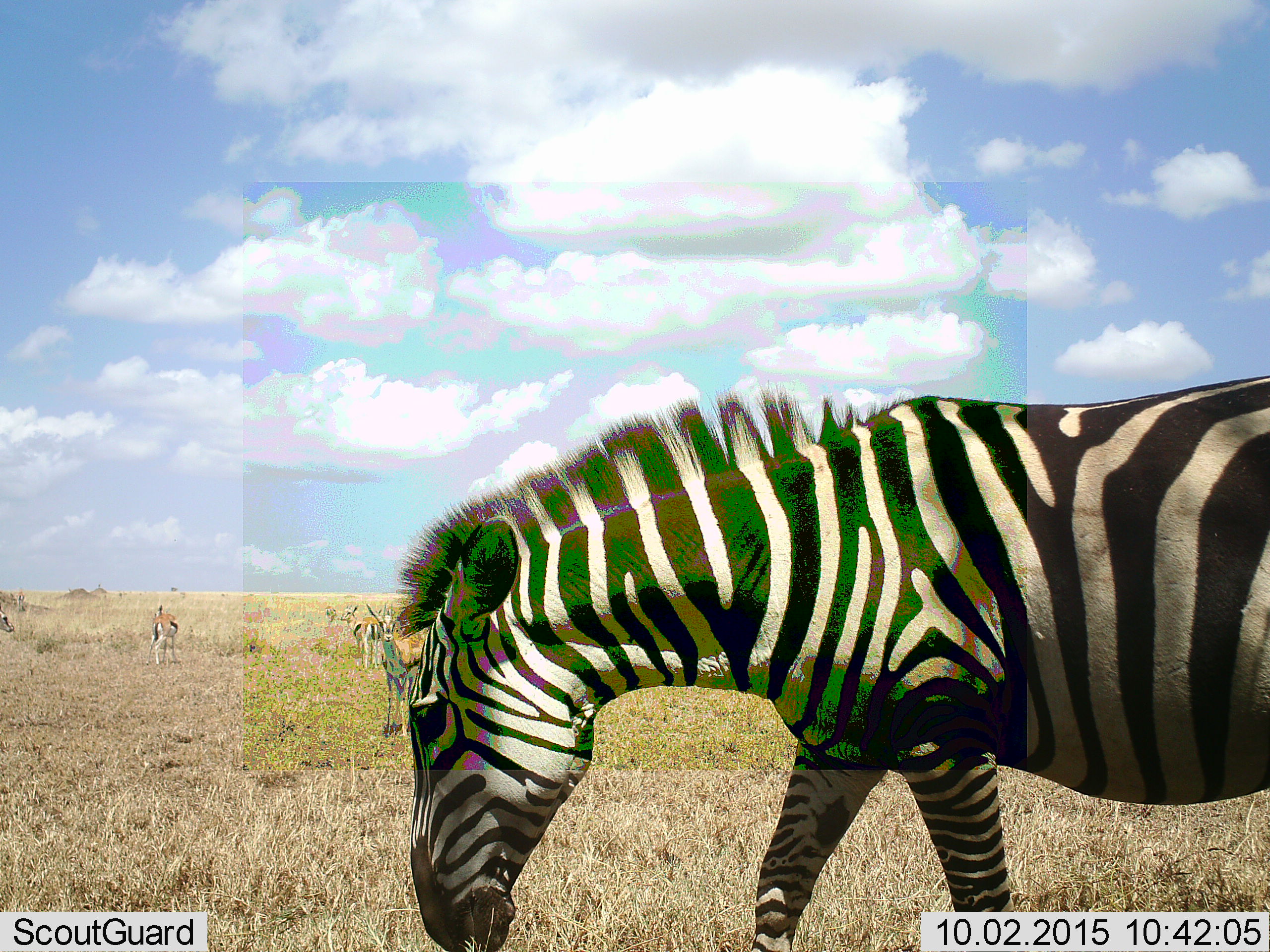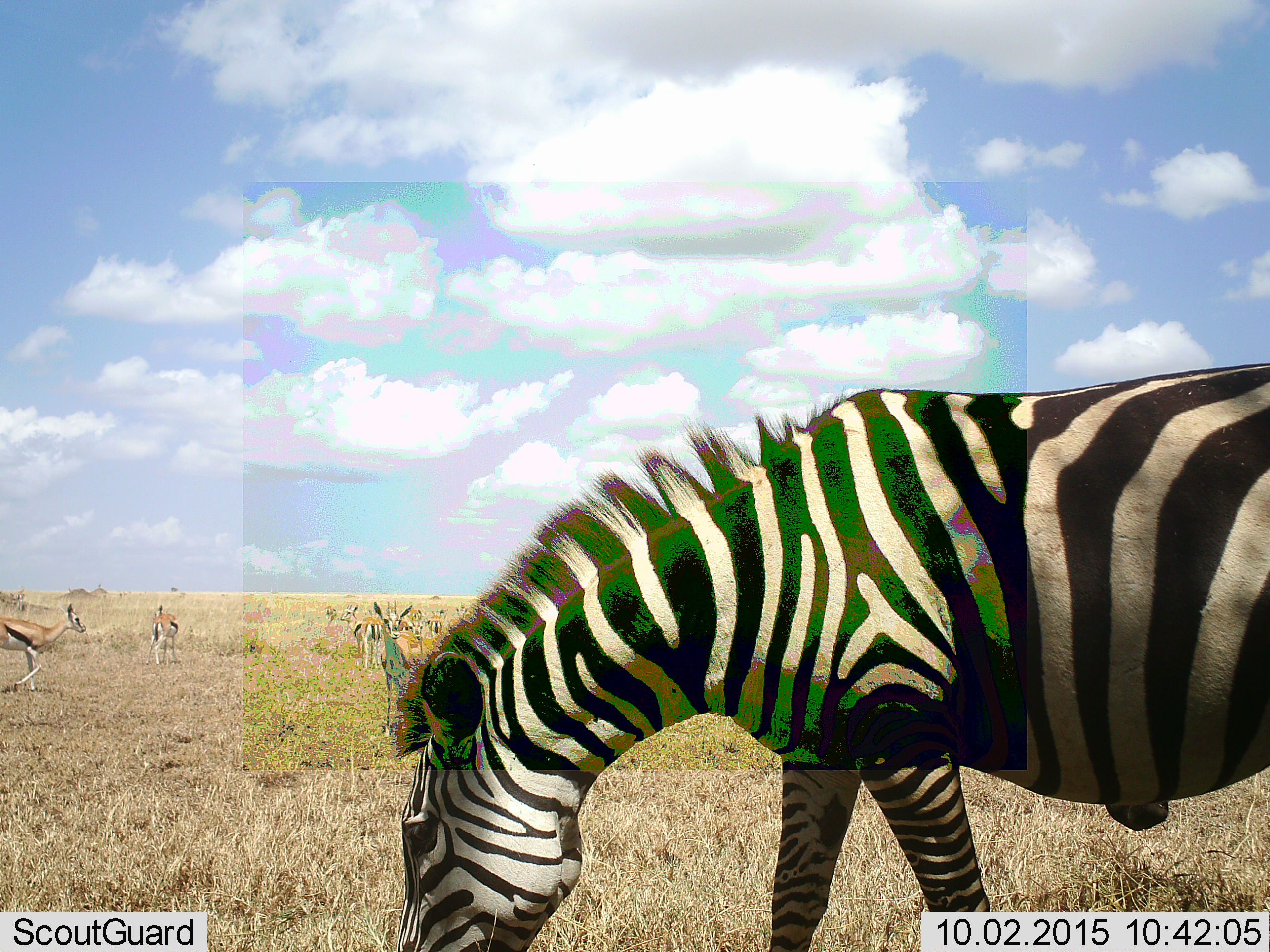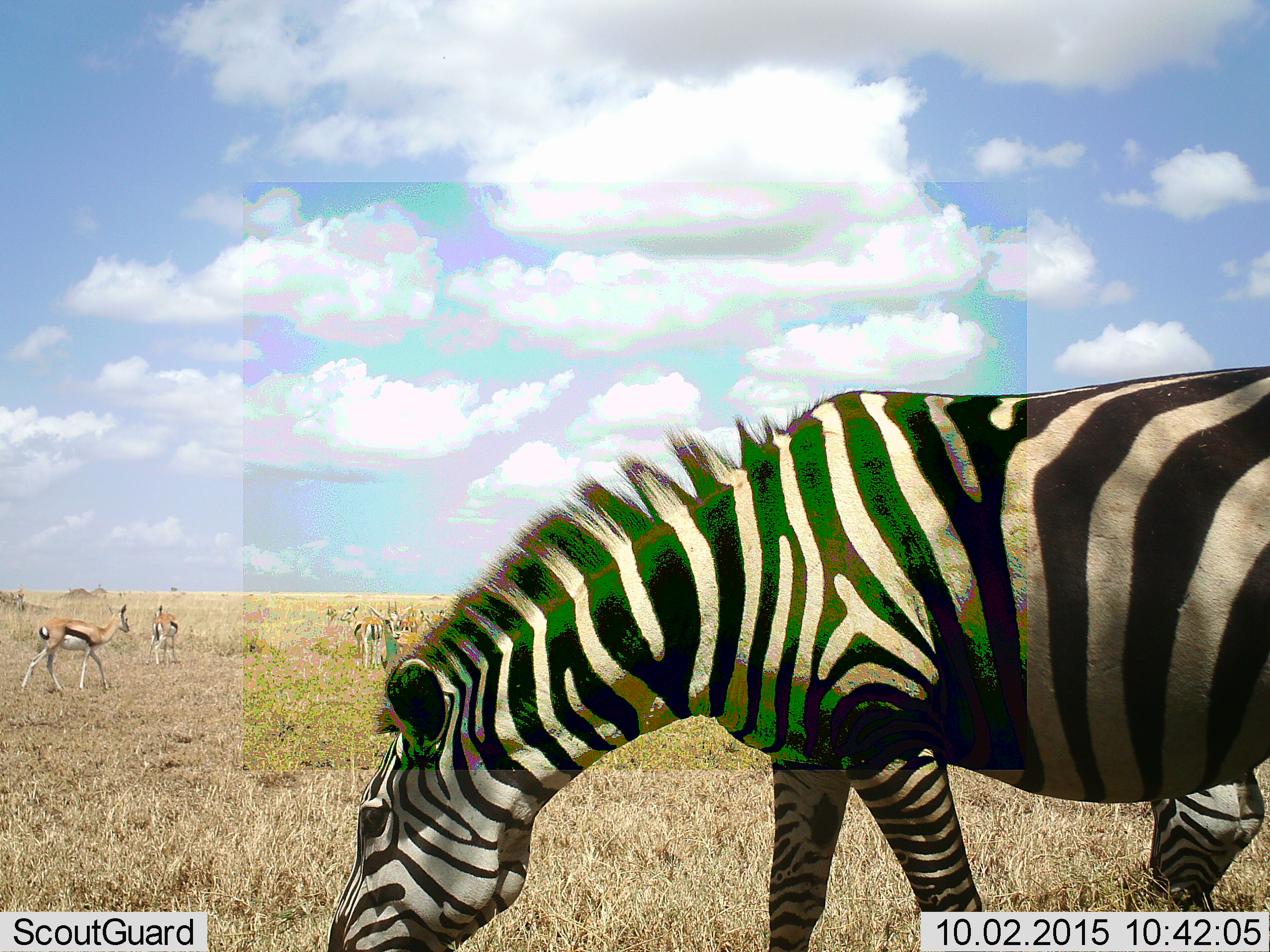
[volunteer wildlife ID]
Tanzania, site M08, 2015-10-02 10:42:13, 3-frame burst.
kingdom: Animalia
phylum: Chordata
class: Mammalia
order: Artiodactyla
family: Bovidae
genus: Eudorcas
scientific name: Eudorcas thomsonii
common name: thomson's gazelle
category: gazellethomsons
Gazellethomsons (thomson's gazelle) (Eudorcas thomsonii), count 8. Behavior (volunteer vote fractions): standing 100%, resting 0%, moving 75%, interacting 0%. Young present (vote fraction): 0%. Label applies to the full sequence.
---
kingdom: Animalia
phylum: Chordata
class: Mammalia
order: Perissodactyla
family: Equidae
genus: Equus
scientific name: Equus quagga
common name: plains zebra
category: zebra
Zebra (plains zebra) (Equus quagga), count 1. Behavior (volunteer vote fractions): standing 33%, resting 0%, moving 33%, interacting 0%. Young present (vote fraction): 0%. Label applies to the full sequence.